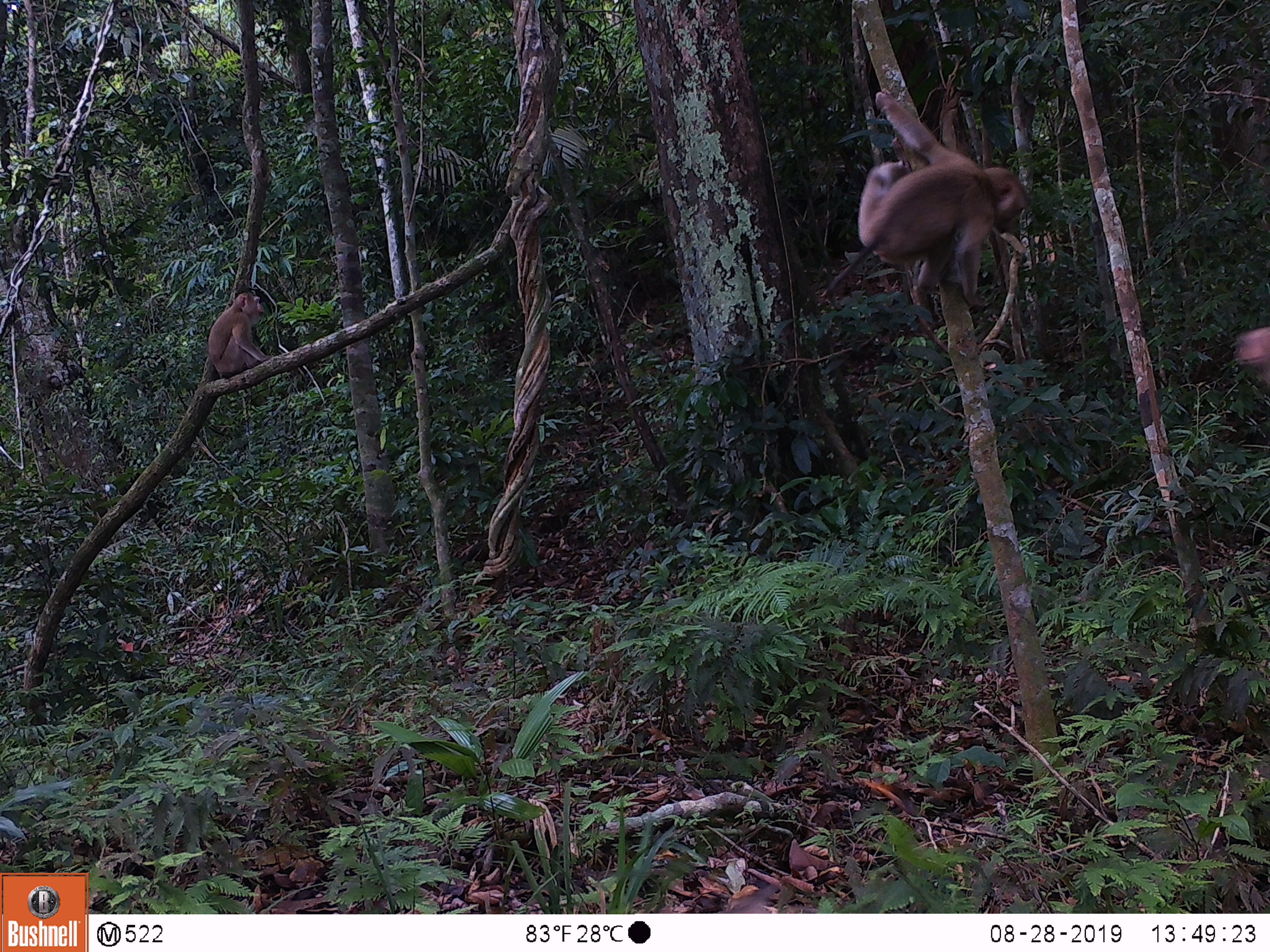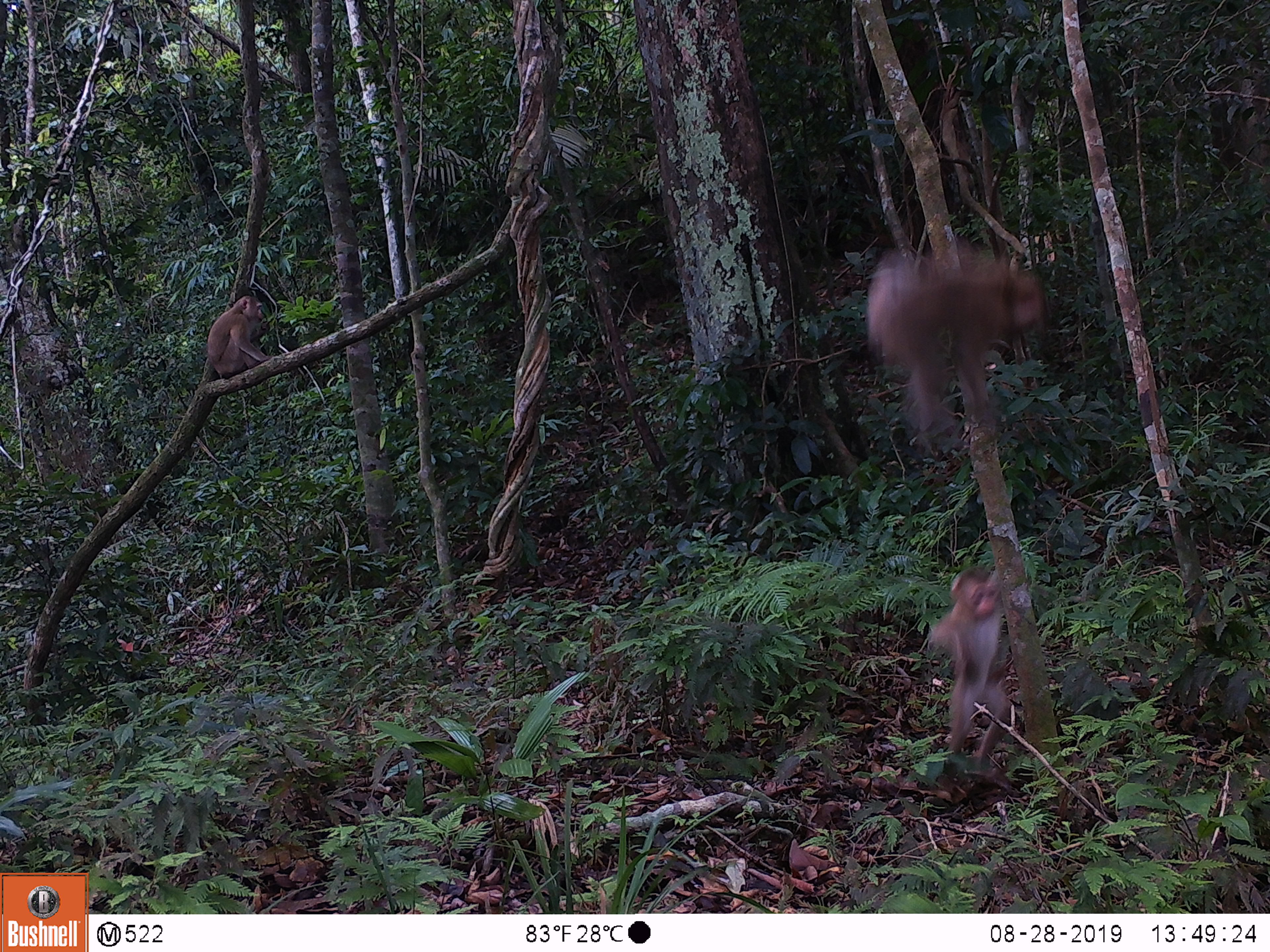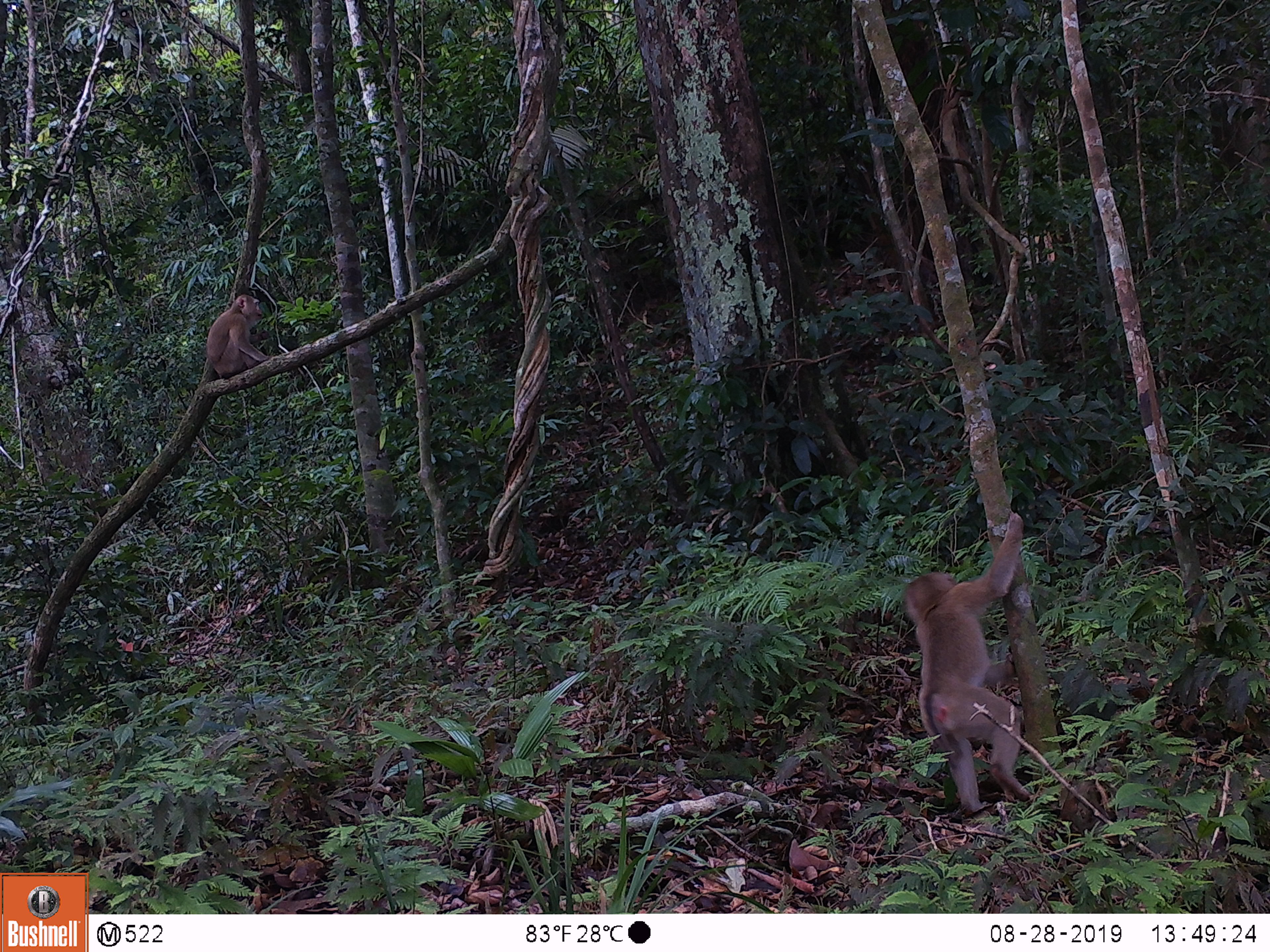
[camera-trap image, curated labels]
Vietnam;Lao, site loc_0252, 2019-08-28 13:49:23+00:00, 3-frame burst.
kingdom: Animalia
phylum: Chordata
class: Mammalia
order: Primates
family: Cercopithecidae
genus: Macaca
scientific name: Macaca nemestrina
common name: pig-tailed macaque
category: pig tailed macaque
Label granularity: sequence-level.